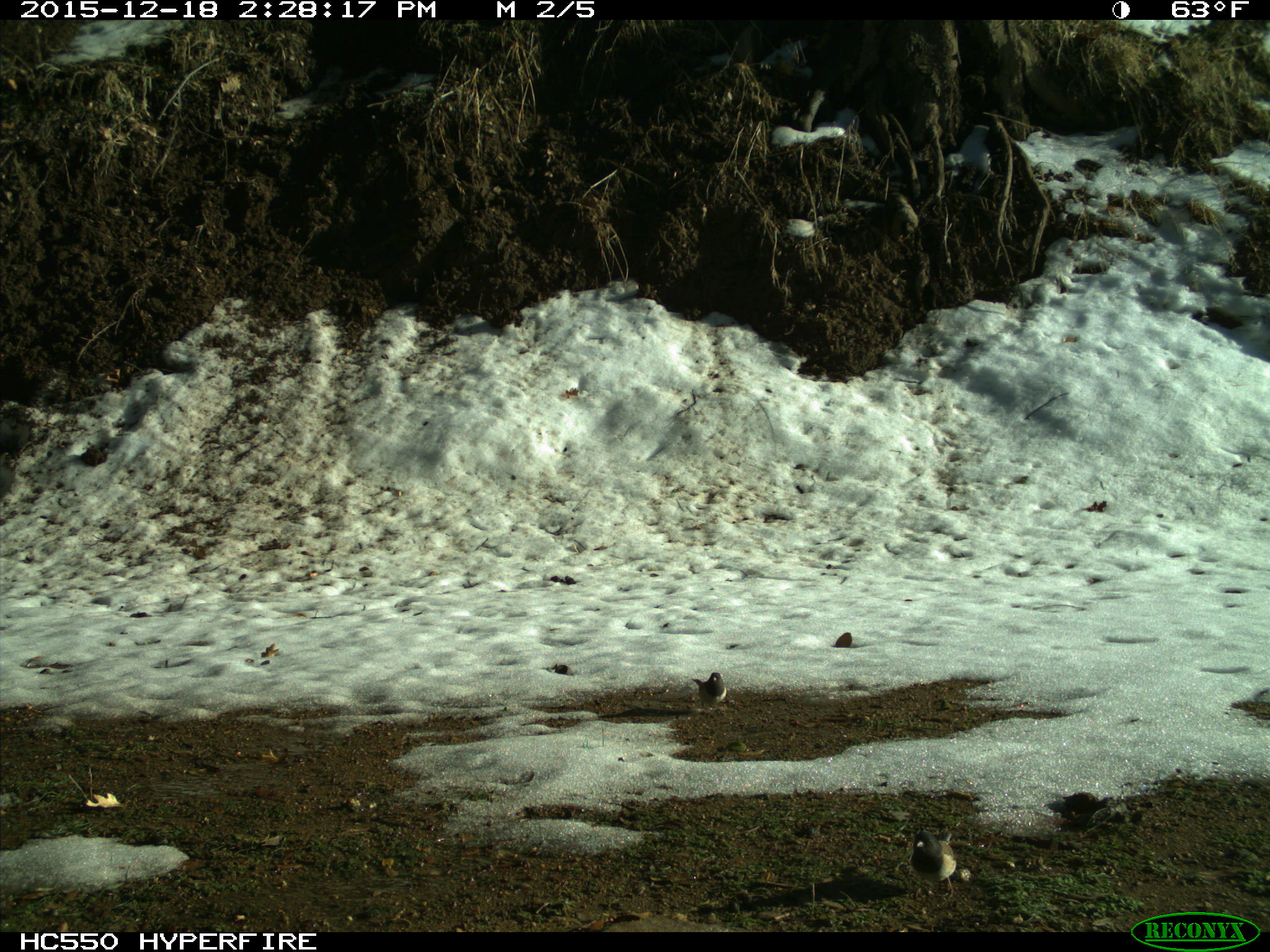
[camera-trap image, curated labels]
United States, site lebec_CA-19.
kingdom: Animalia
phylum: Chordata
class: Aves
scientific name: Aves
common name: birds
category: unidentified bird